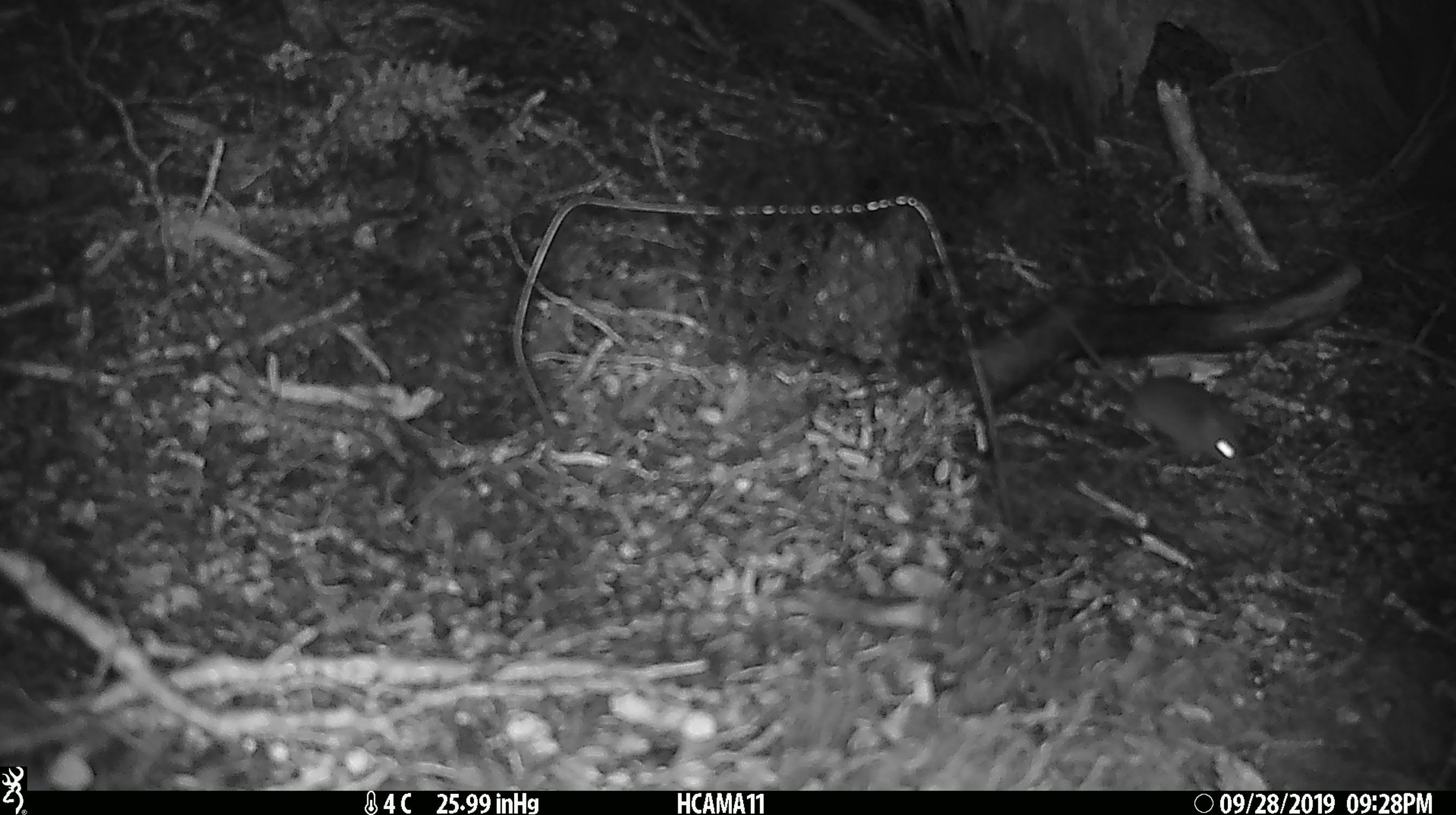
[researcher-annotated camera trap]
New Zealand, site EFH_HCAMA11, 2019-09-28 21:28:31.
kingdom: Animalia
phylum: Chordata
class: Mammalia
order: Rodentia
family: Muridae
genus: Mus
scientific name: Mus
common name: mouse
Mouse (Mus).